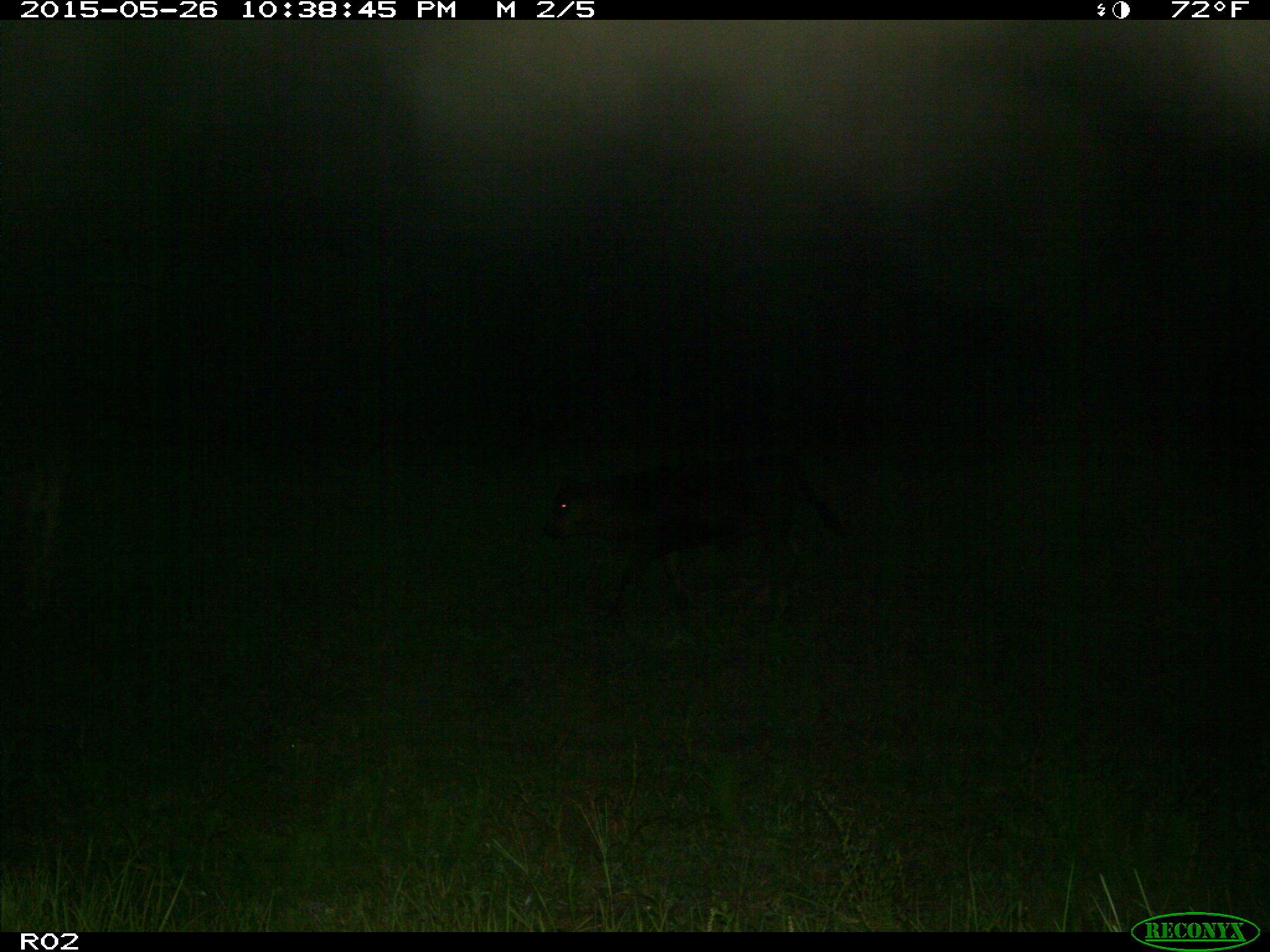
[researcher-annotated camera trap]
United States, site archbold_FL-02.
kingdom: Animalia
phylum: Chordata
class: Mammalia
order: Artiodactyla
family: Bovidae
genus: Bos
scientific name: Bos taurus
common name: domestic cow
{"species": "Bos taurus (domestic cow)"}